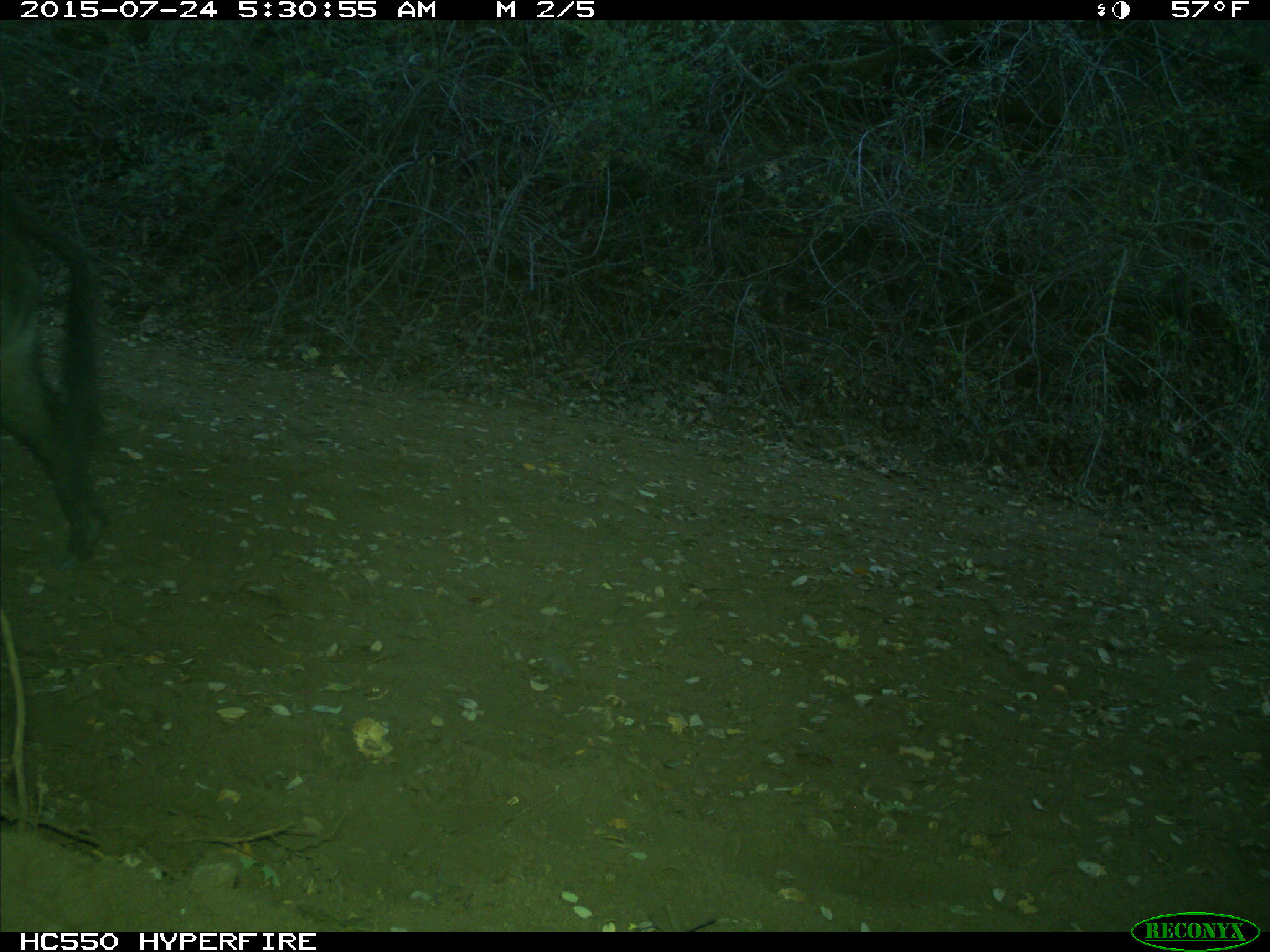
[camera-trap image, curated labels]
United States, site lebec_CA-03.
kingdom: Animalia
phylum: Chordata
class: Mammalia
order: Artiodactyla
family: Suidae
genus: Sus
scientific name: Sus scrofa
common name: wild boar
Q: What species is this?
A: Sus scrofa (wild boar).